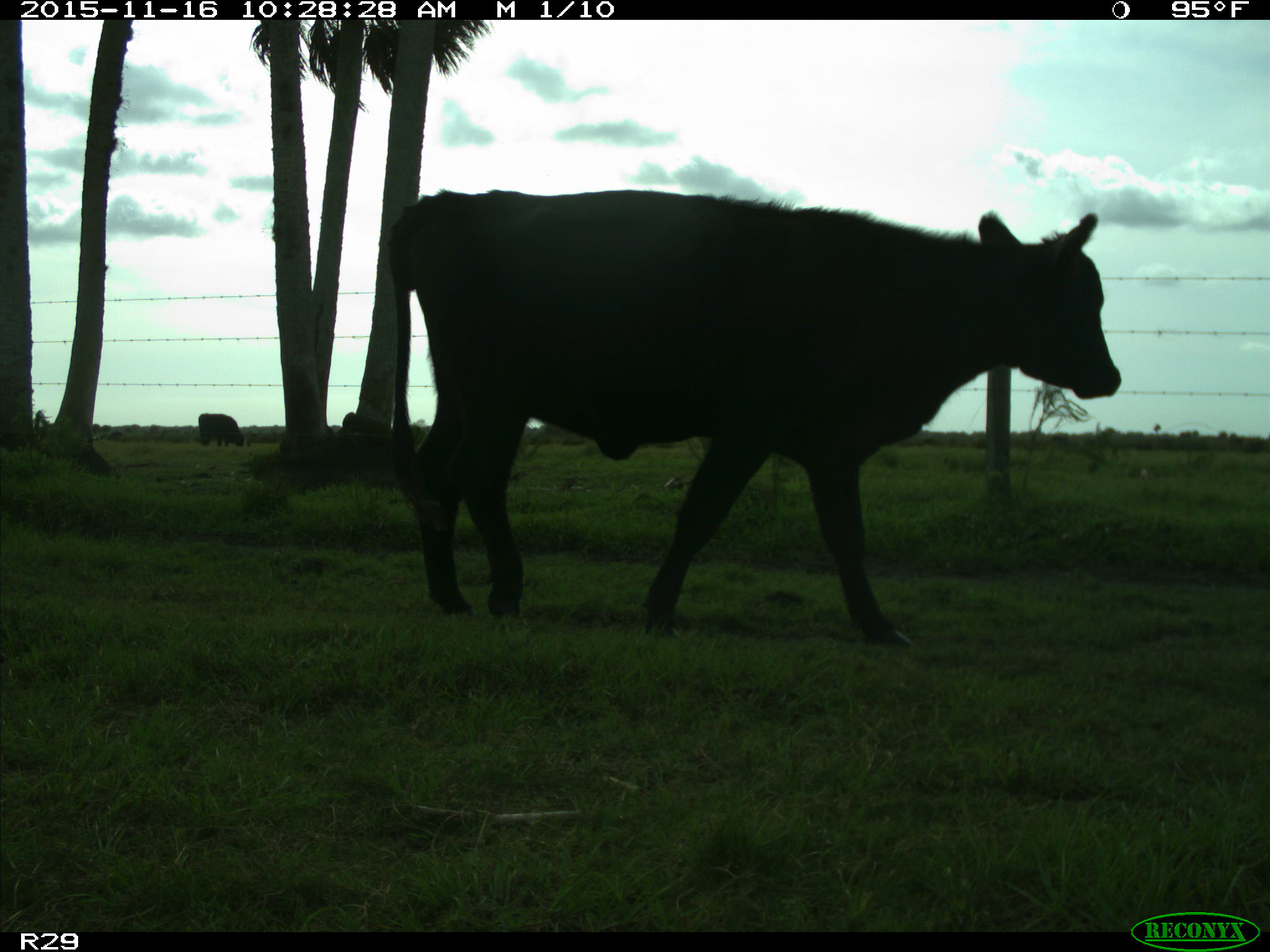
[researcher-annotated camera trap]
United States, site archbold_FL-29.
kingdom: Animalia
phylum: Chordata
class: Mammalia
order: Artiodactyla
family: Bovidae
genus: Bos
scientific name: Bos taurus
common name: domestic cow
Bos taurus (domestic cow).